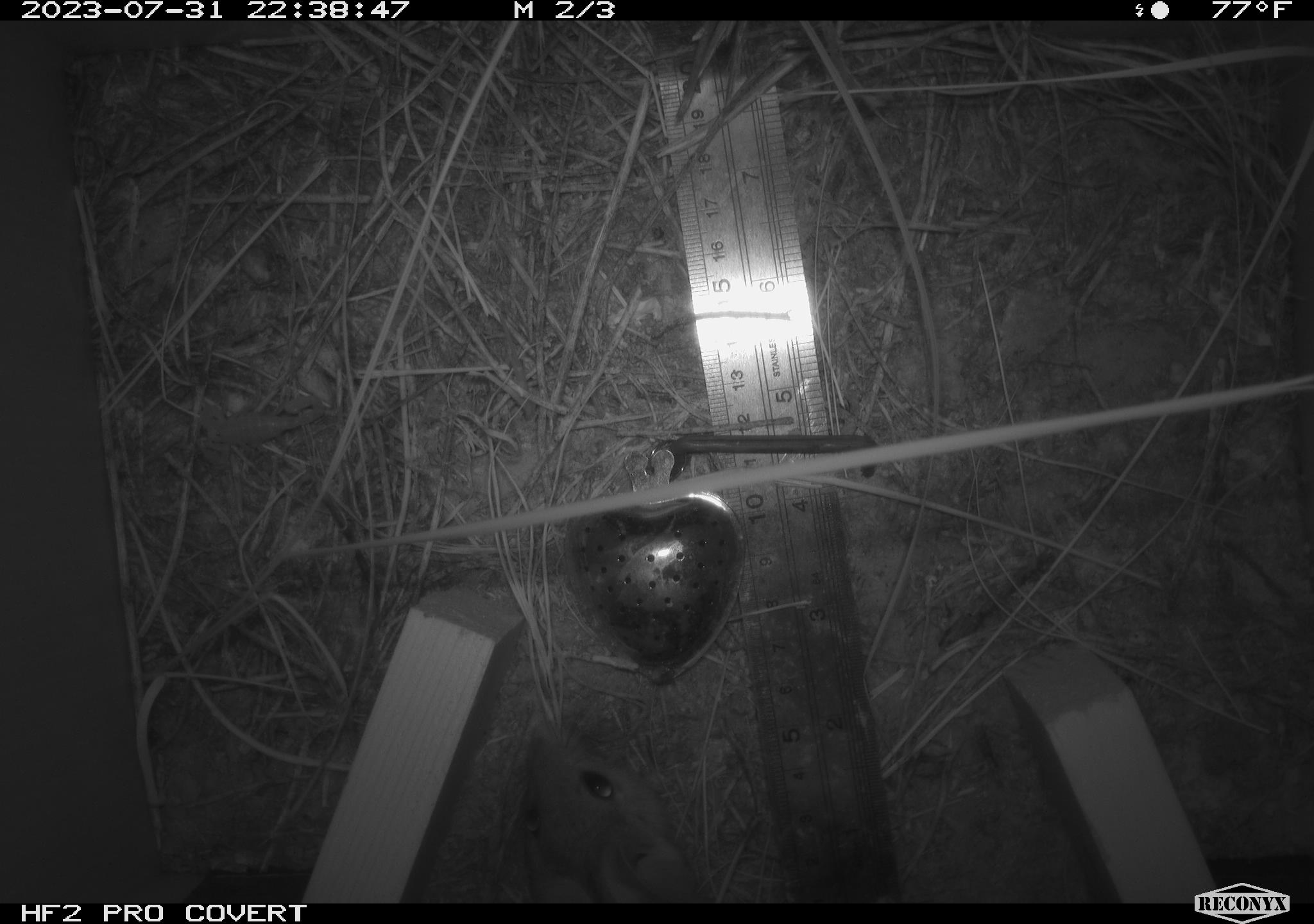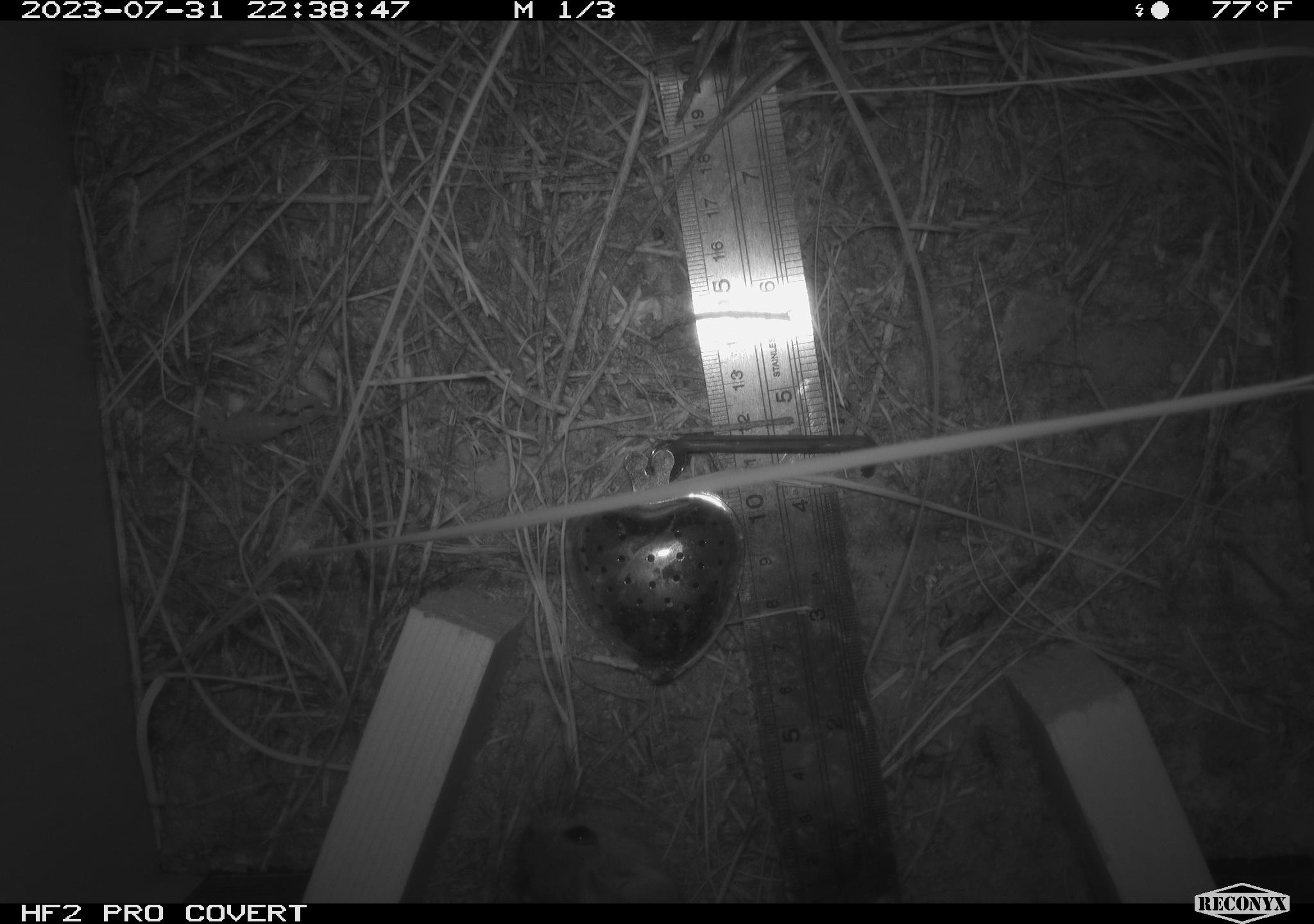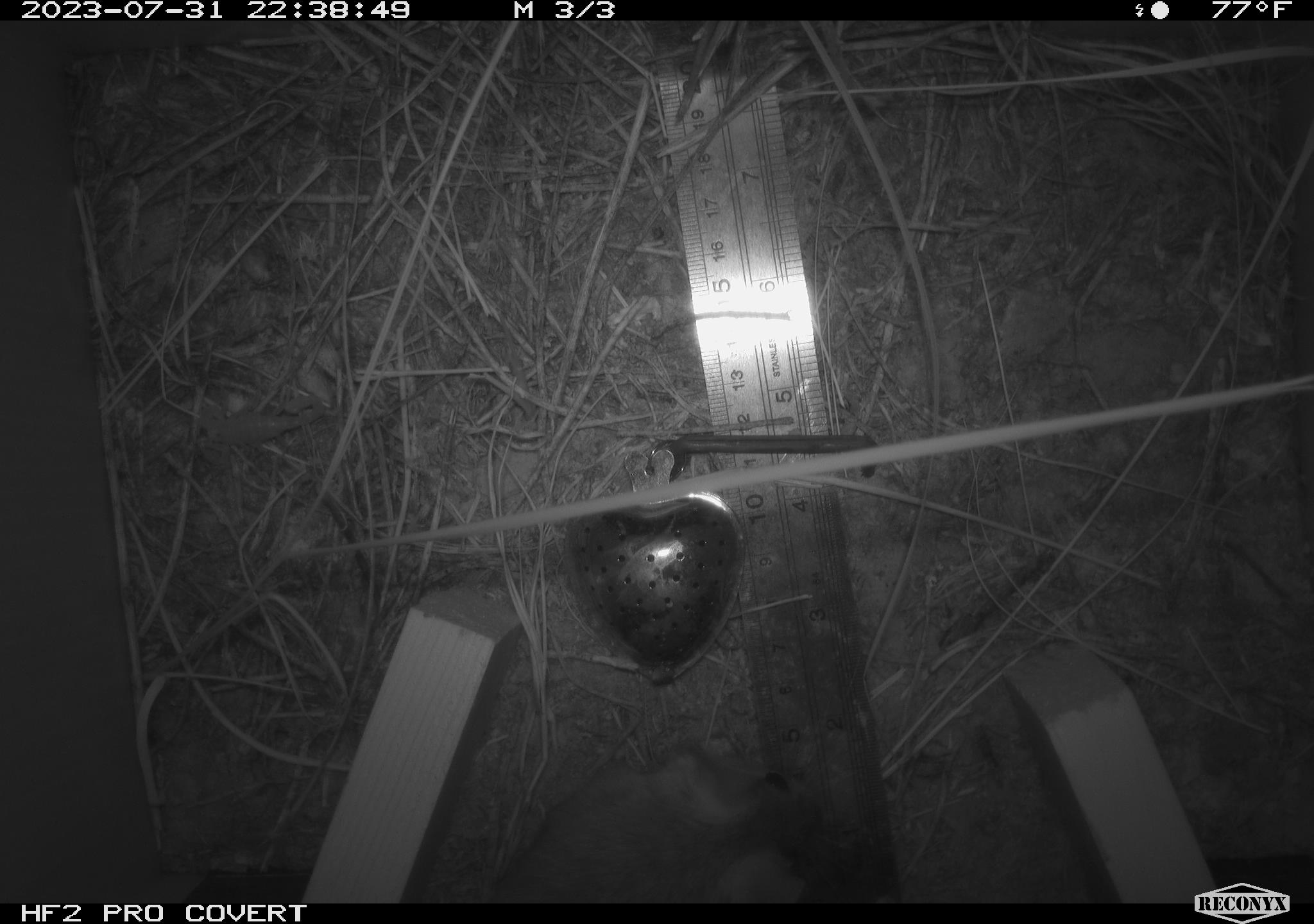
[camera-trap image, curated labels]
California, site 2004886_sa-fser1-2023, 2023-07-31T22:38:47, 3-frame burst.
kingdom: Animalia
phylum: Chordata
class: Mammalia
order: Rodentia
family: Cricetidae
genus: Neotoma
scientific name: Neotoma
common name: pack rat or woodrat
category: neotoma species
Neotoma species (pack rat or woodrat) (Neotoma).